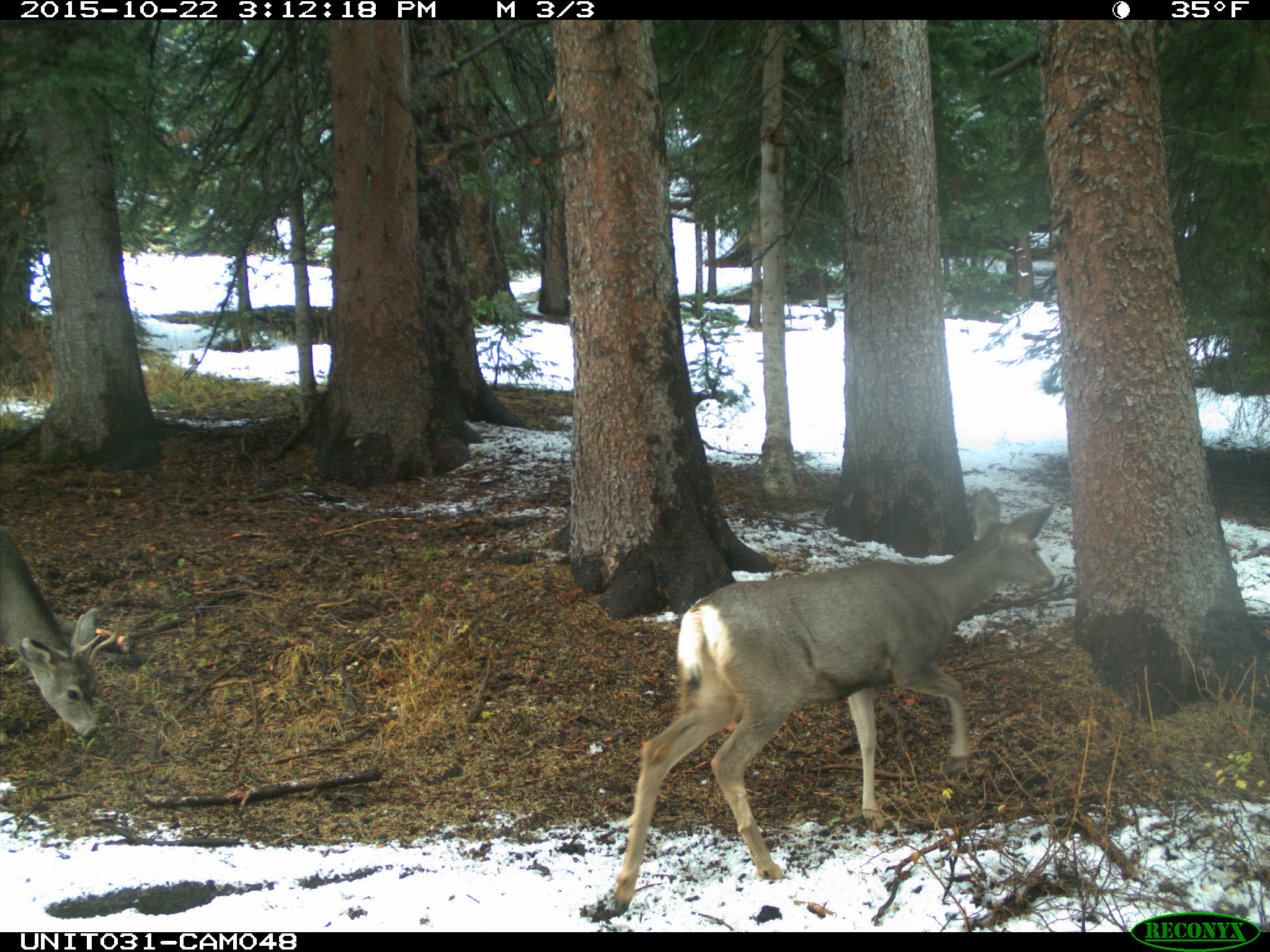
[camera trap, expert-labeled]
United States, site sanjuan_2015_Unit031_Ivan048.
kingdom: Animalia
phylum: Chordata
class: Mammalia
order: Artiodactyla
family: Cervidae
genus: Odocoileus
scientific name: Odocoileus hemionus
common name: mule deer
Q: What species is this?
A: Odocoileus hemionus (mule deer).